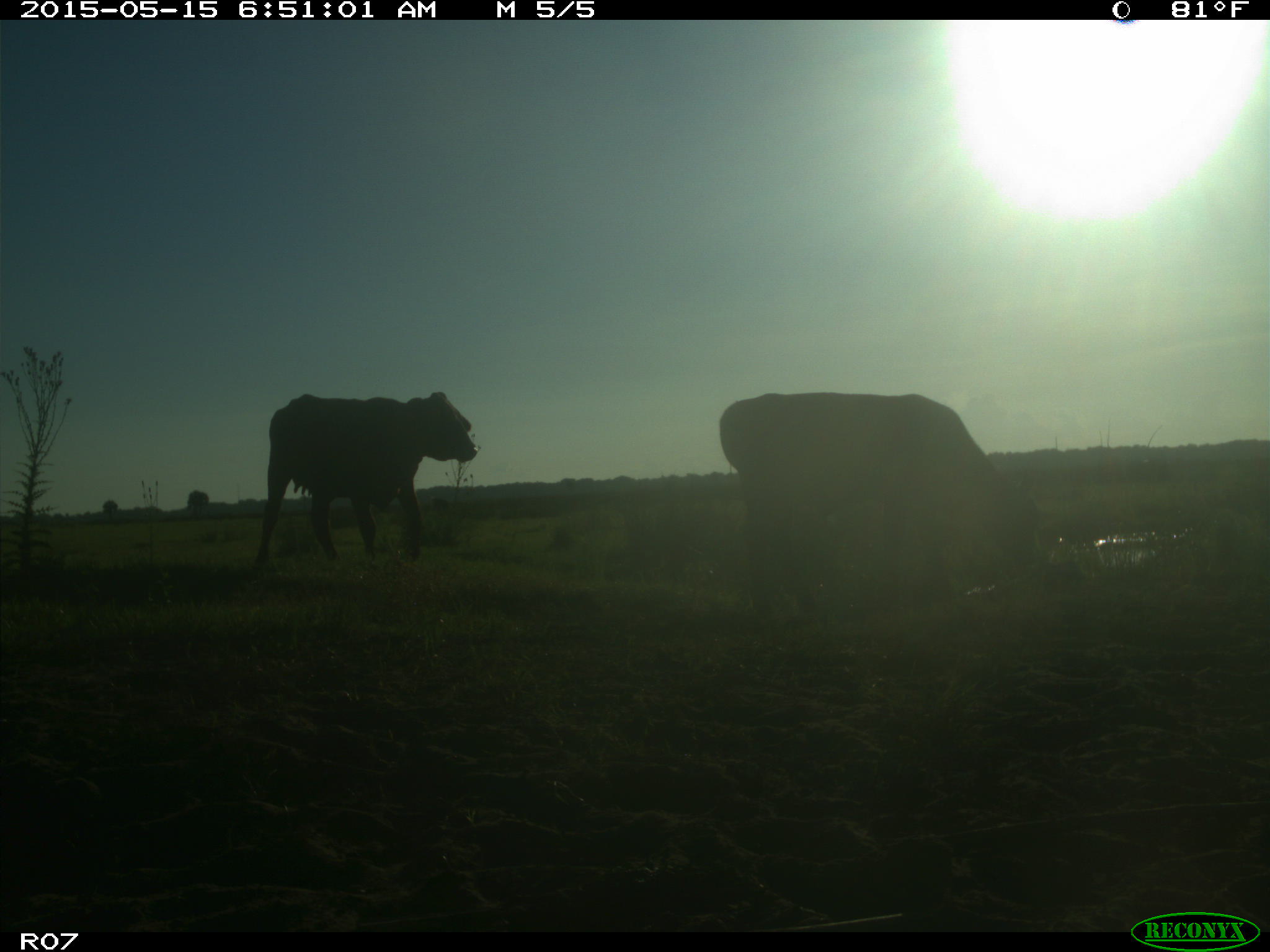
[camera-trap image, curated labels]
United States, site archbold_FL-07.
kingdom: Animalia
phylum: Chordata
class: Mammalia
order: Artiodactyla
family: Bovidae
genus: Bos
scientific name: Bos taurus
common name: domestic cow